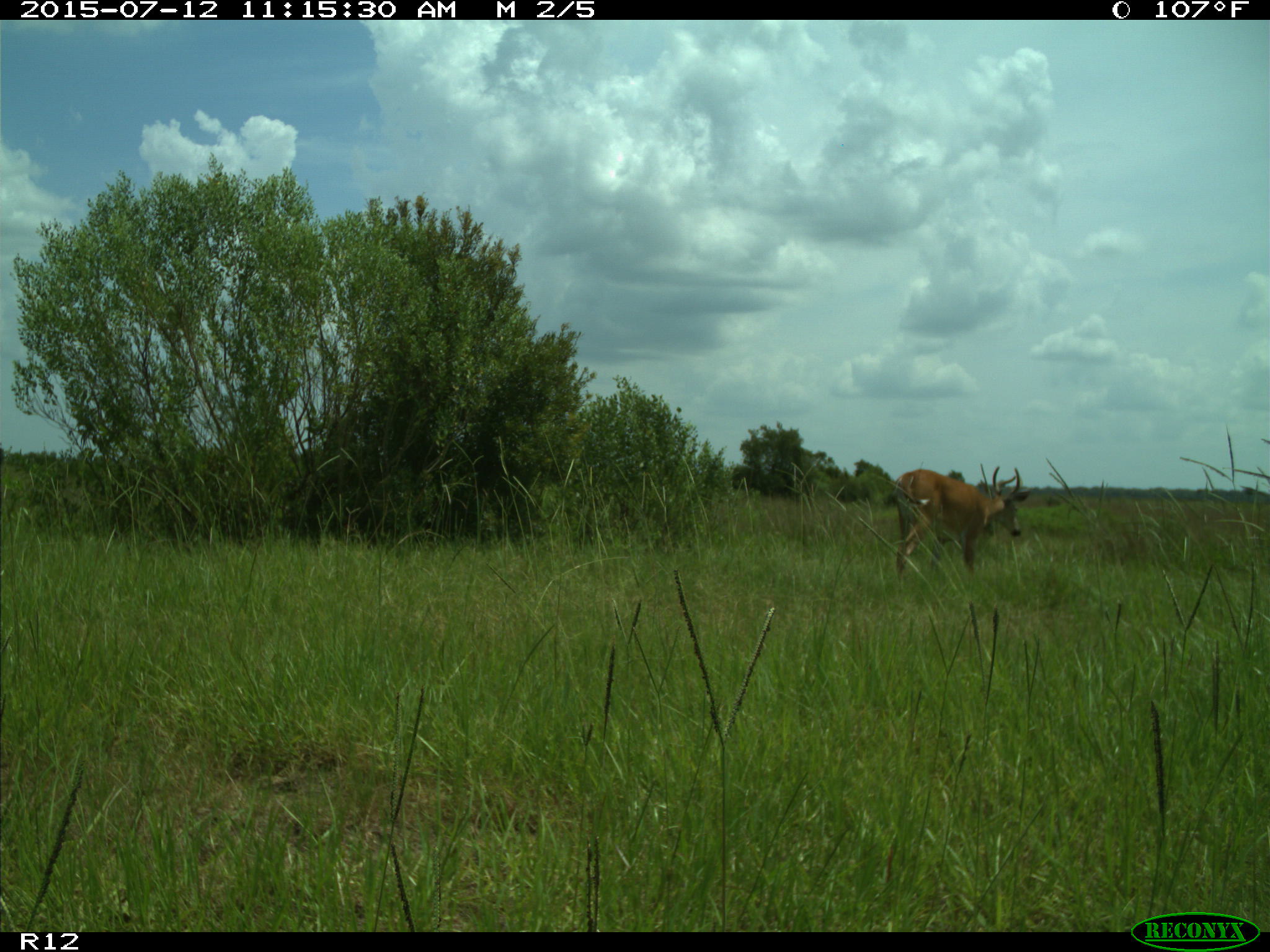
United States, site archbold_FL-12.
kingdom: Animalia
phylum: Chordata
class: Mammalia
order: Artiodactyla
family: Cervidae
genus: Odocoileus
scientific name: Odocoileus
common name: deer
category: unidentified deer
Unidentified deer (deer) (Odocoileus).